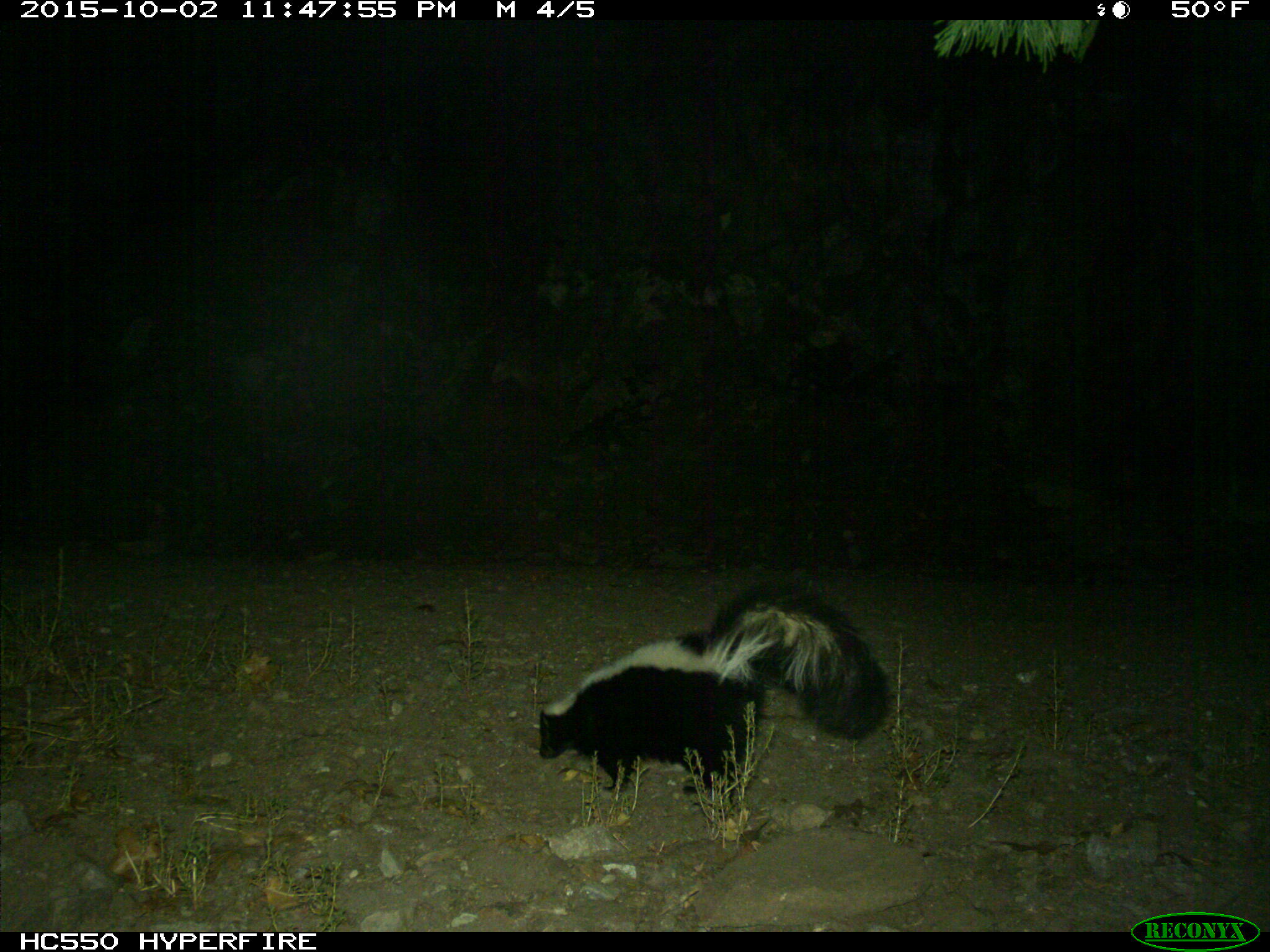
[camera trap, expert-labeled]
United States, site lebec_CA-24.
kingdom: Animalia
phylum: Chordata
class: Mammalia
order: Carnivora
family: Mephitidae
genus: Mephitis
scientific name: Mephitis mephitis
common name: striped skunk